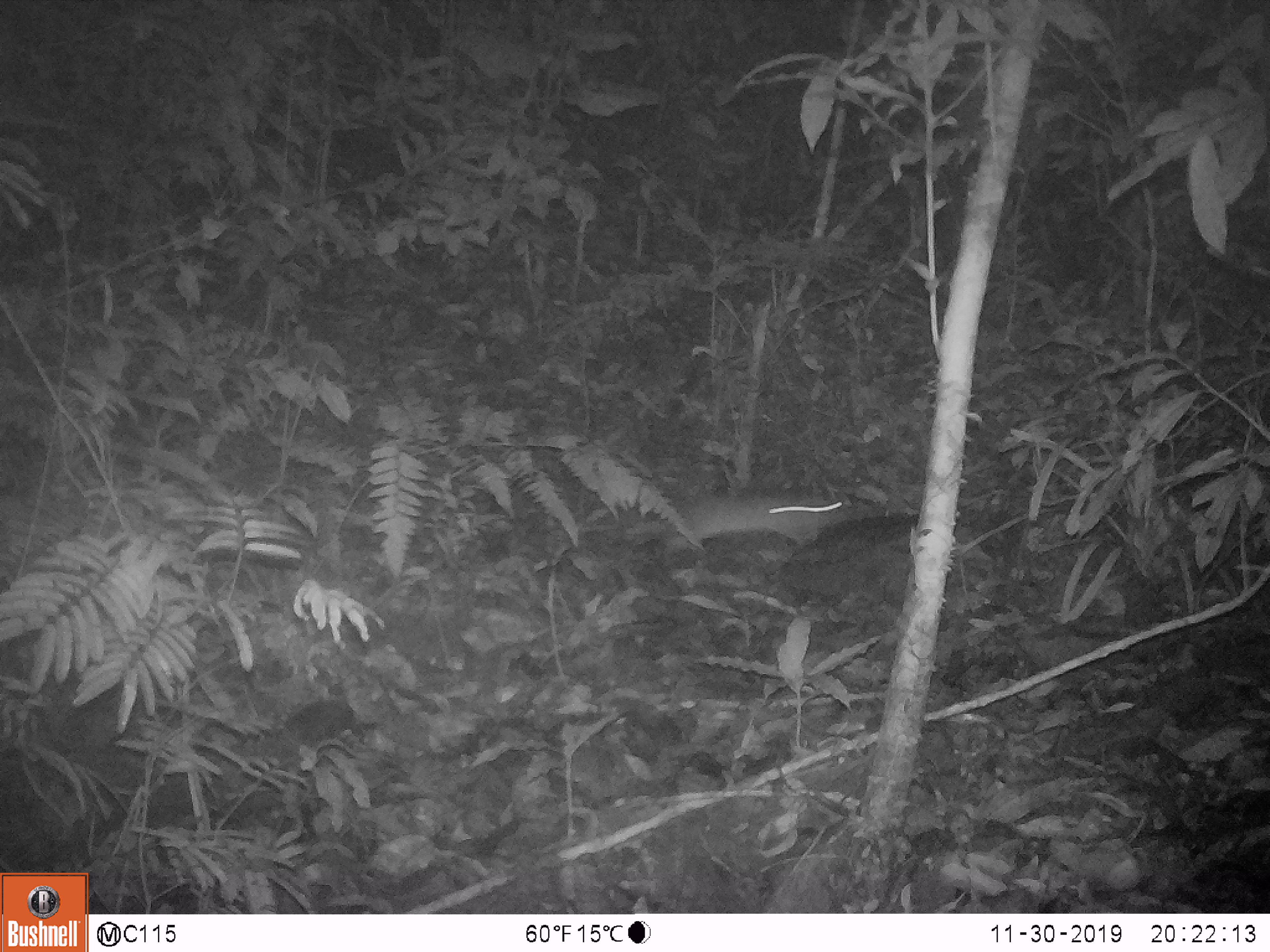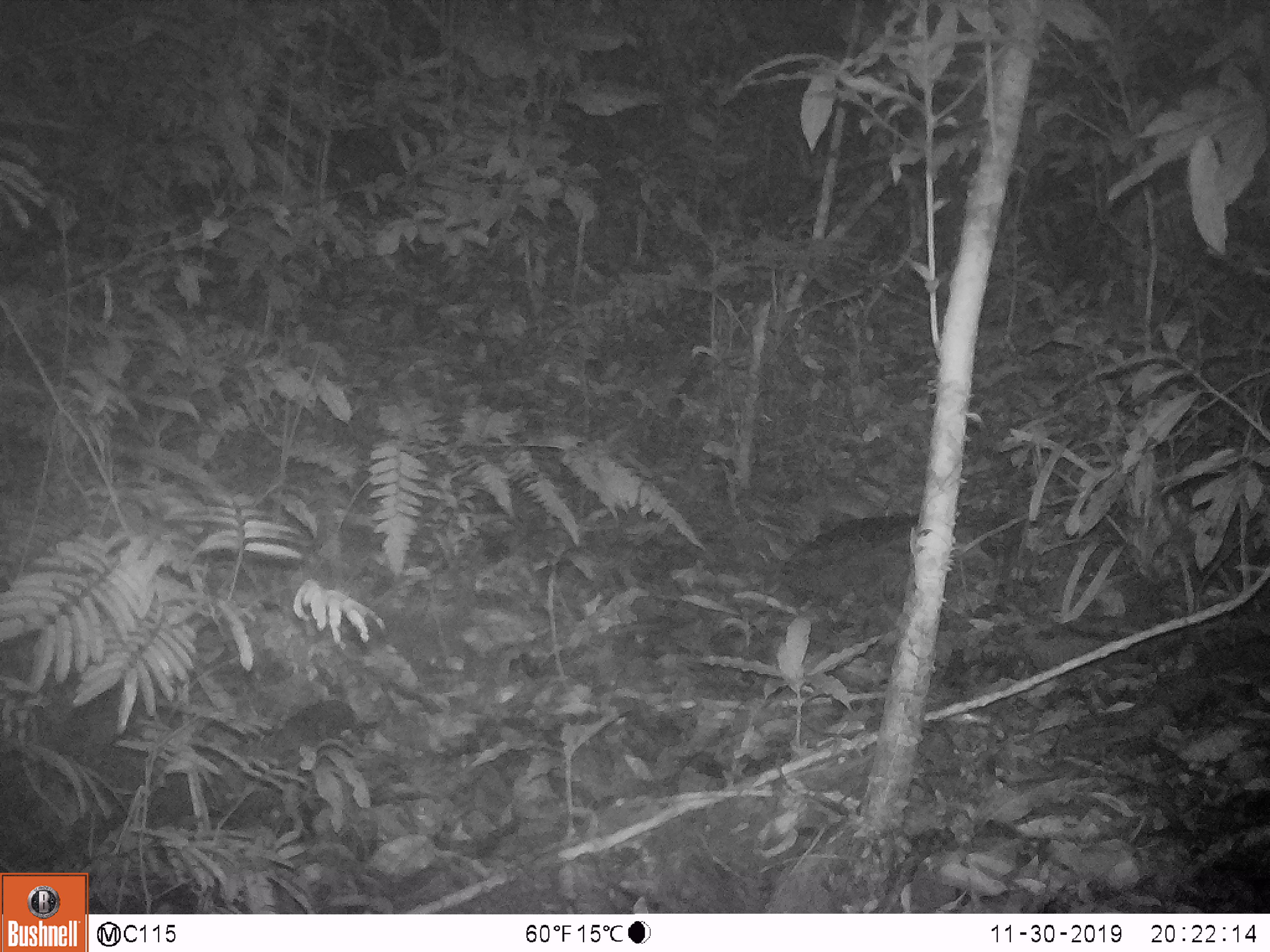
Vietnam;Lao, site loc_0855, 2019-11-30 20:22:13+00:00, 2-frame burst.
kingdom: Animalia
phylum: Chordata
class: Mammalia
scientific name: Mammalia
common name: mammal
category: unidentified small mammal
Unidentified small mammal (mammal) (Mammalia). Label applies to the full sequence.